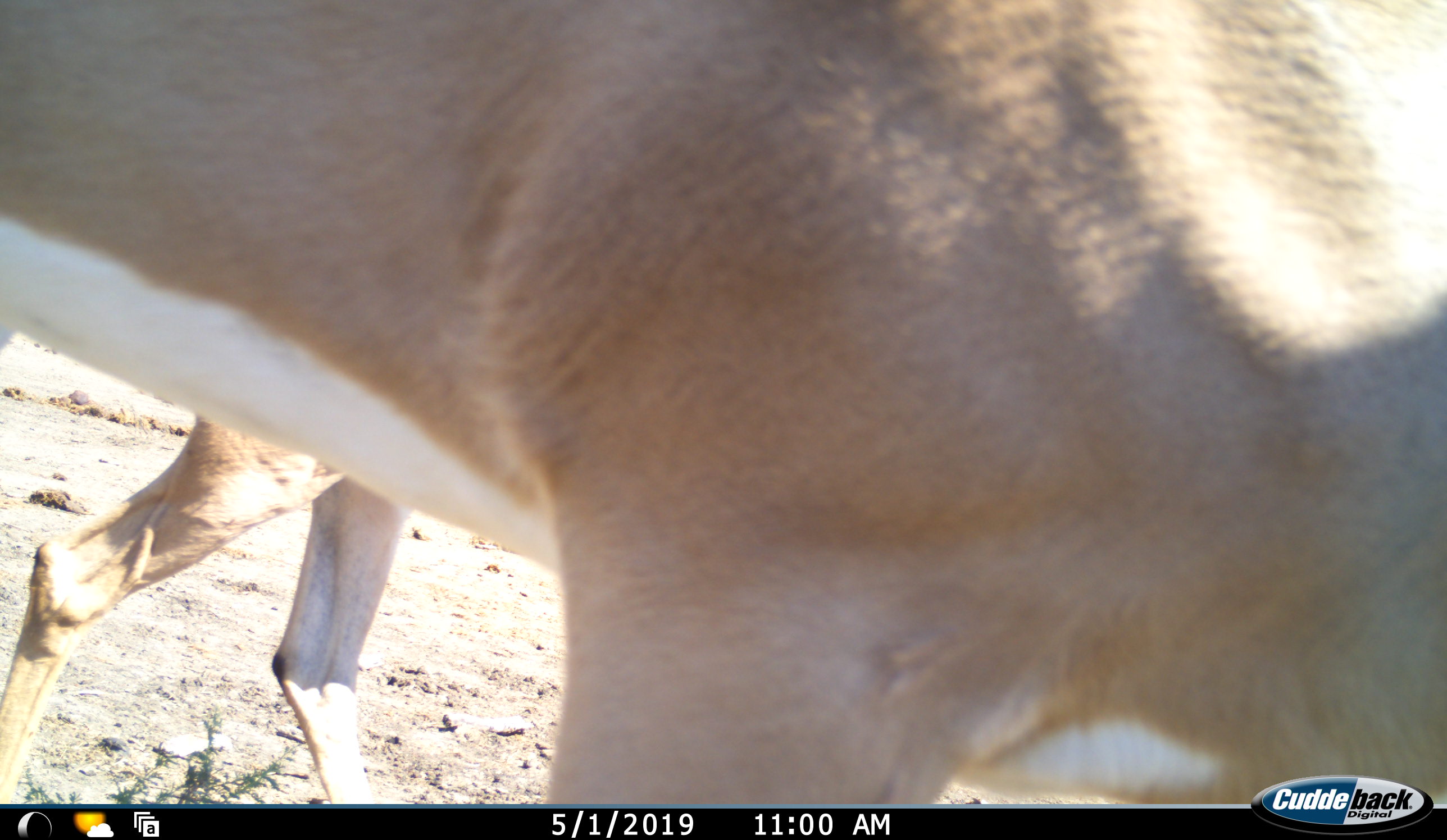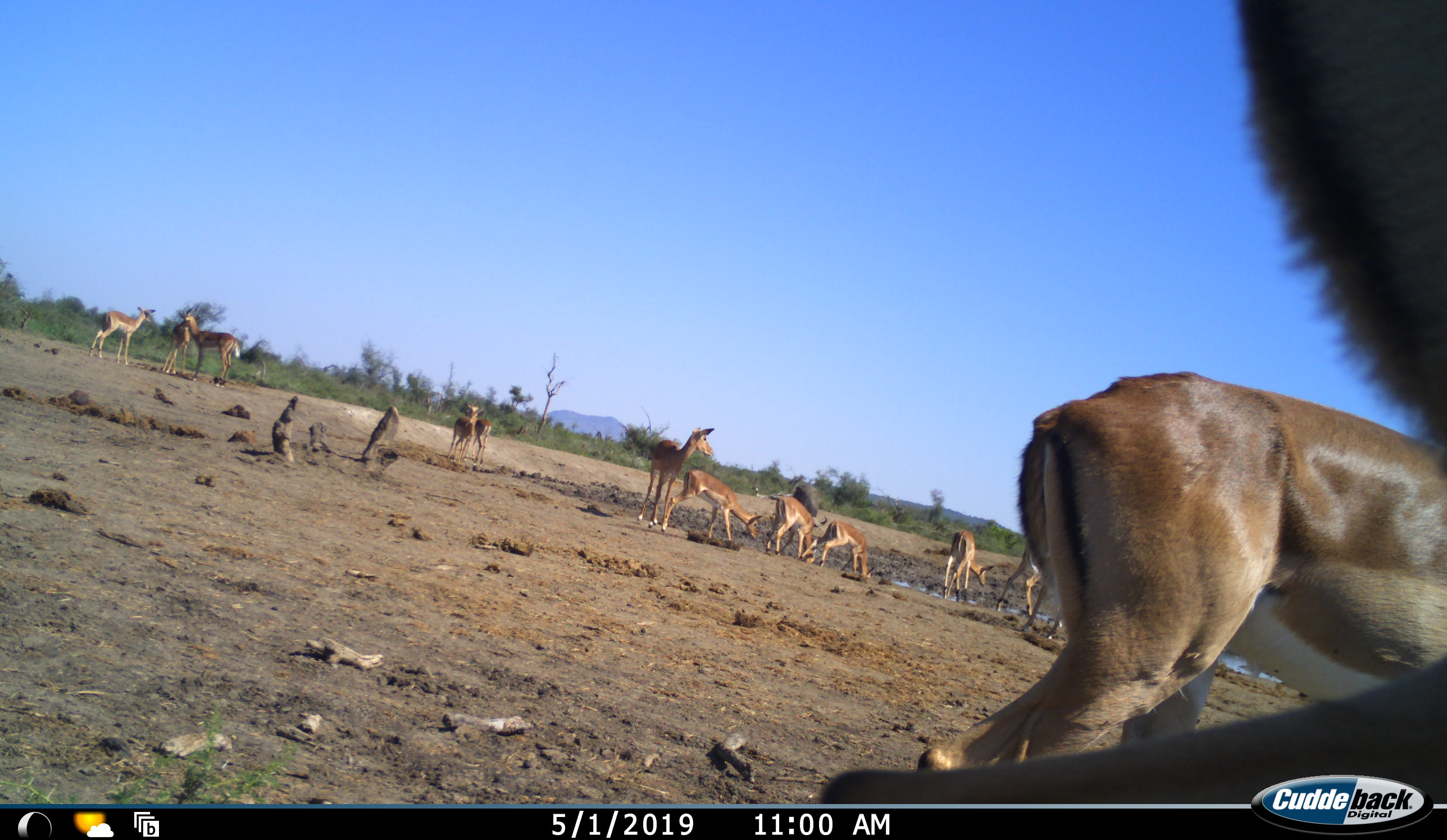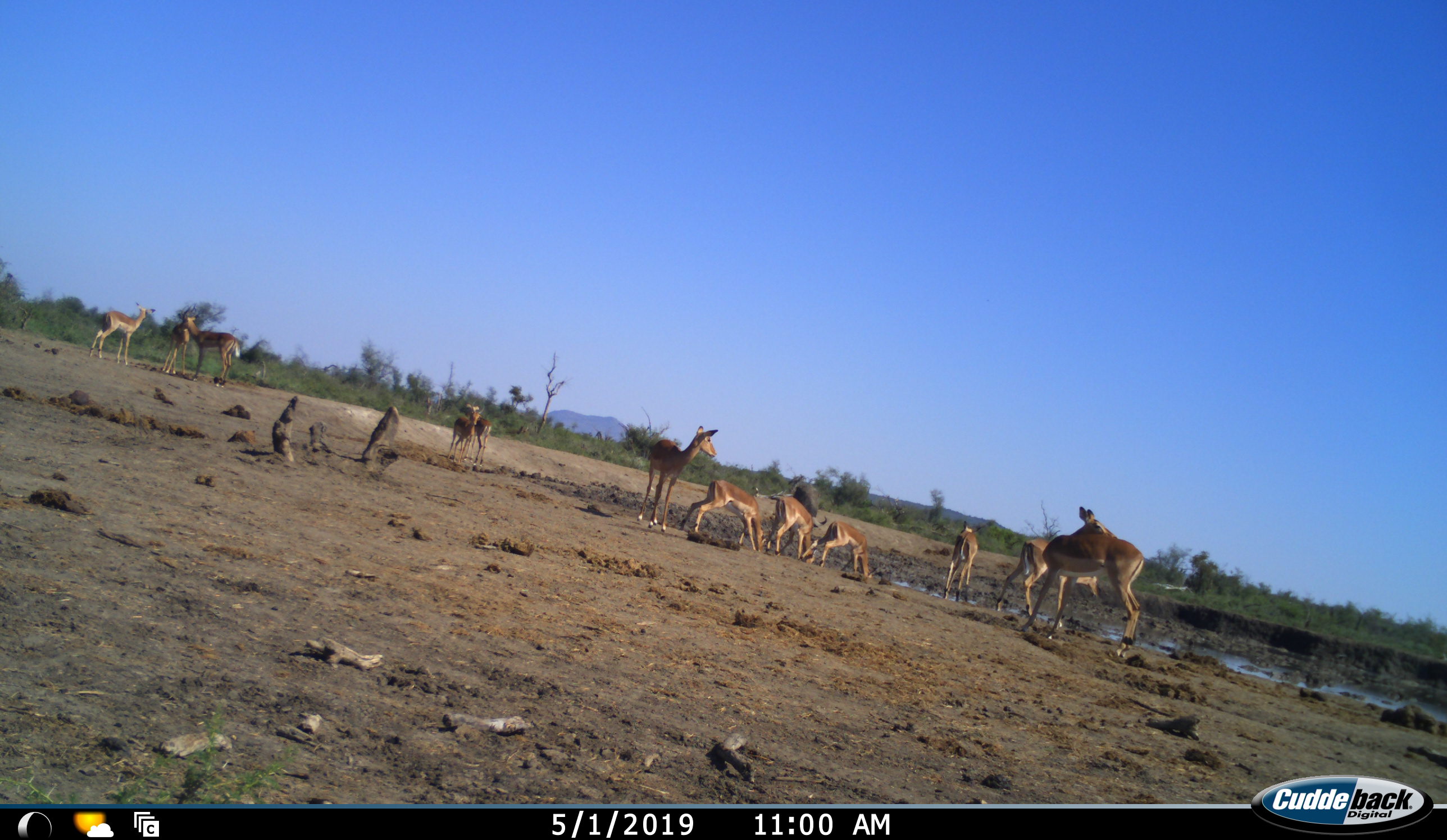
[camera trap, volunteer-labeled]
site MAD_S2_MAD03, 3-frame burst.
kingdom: Animalia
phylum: Chordata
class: Mammalia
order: Artiodactyla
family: Bovidae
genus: Aepyceros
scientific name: Aepyceros melampus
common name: impala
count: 11-50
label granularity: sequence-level